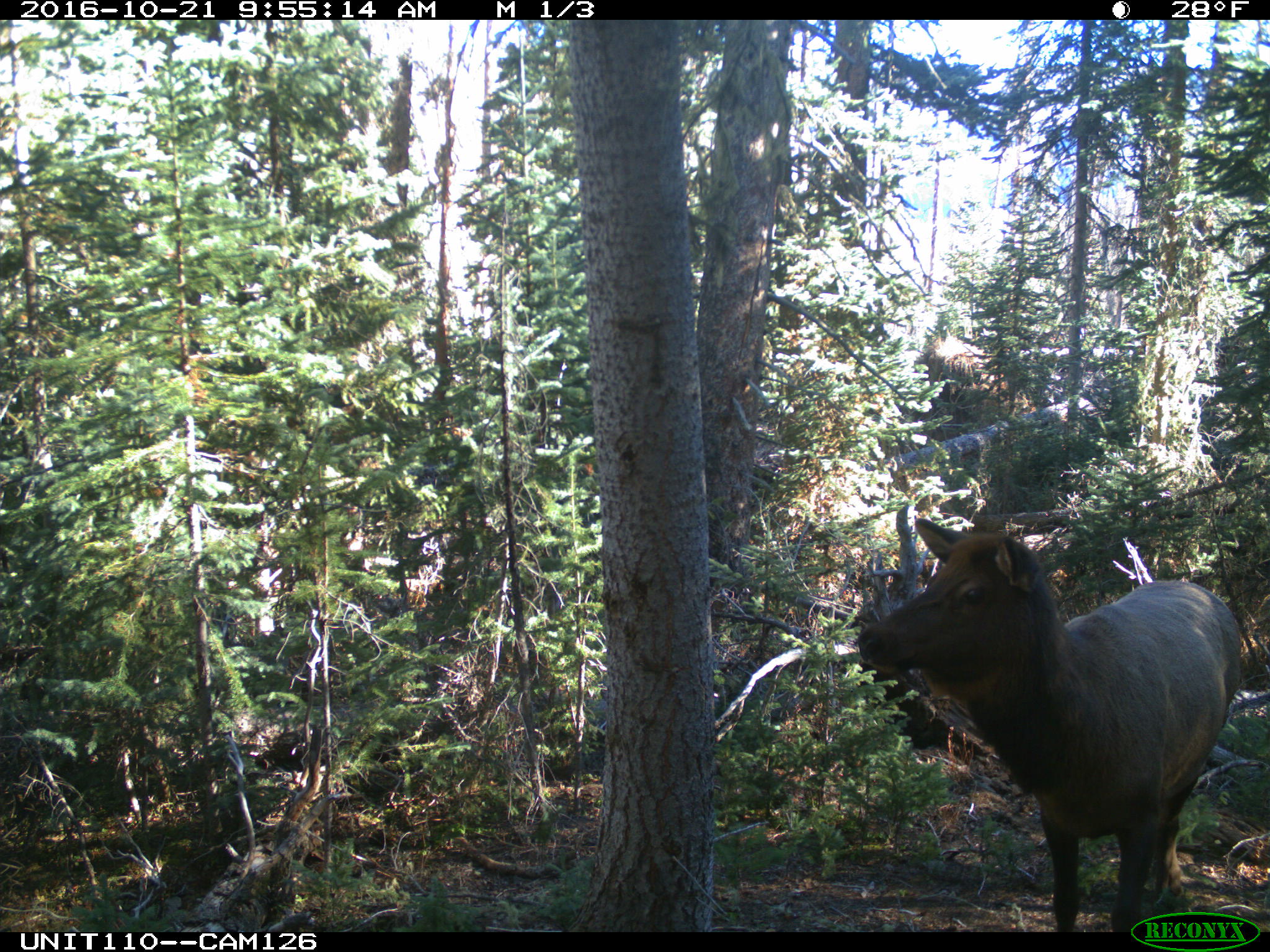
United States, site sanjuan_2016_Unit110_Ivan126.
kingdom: Animalia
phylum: Chordata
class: Mammalia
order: Artiodactyla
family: Cervidae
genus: Cervus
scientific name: Cervus elaphus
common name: red deer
Cervus elaphus (red deer).